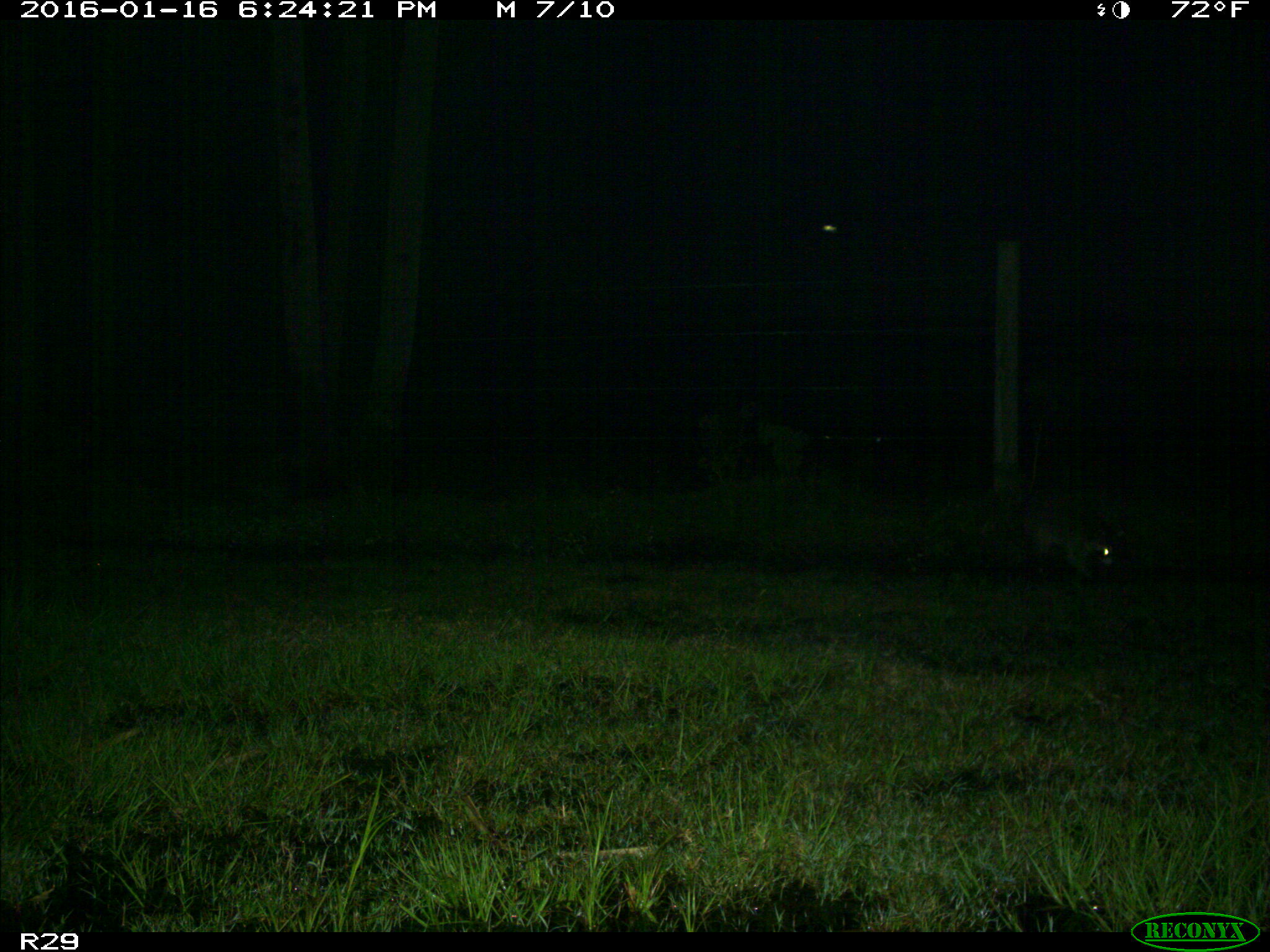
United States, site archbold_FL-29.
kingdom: Animalia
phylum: Chordata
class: Mammalia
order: Carnivora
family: Procyonidae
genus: Procyon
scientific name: Procyon lotor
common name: common raccoon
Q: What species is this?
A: Procyon lotor (common raccoon).